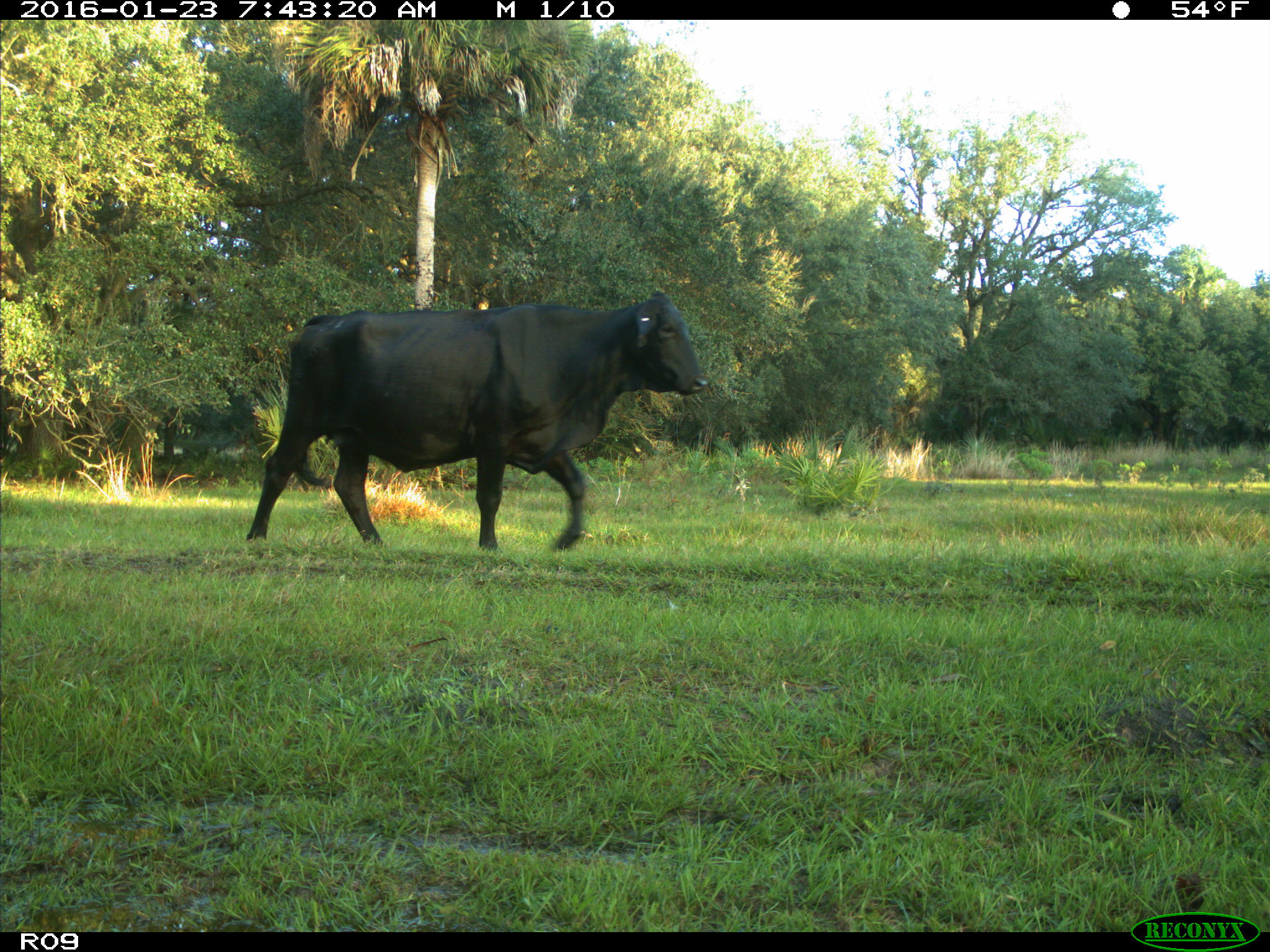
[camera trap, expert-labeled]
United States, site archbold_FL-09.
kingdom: Animalia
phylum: Chordata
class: Mammalia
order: Artiodactyla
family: Bovidae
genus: Bos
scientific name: Bos taurus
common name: domestic cow